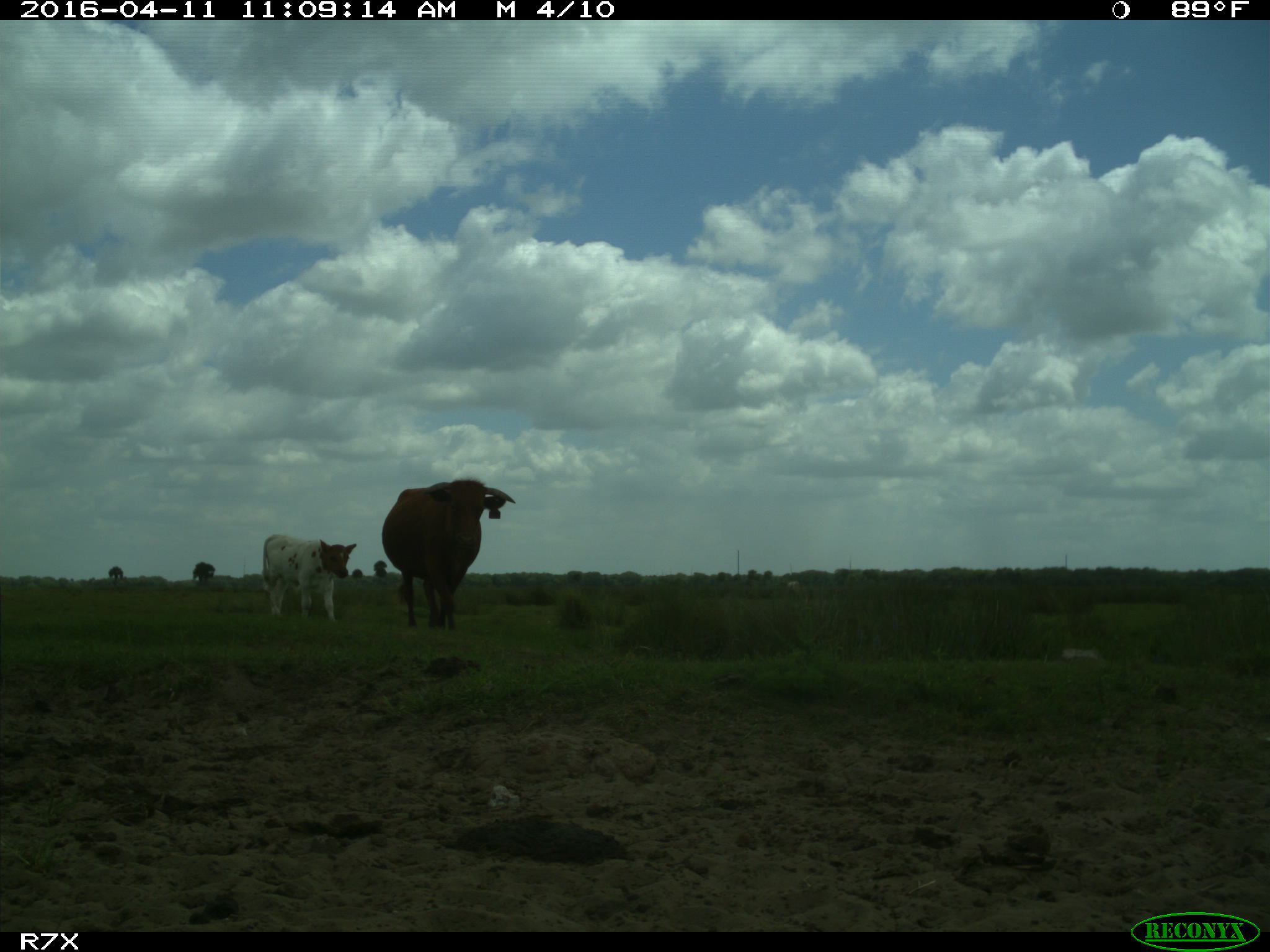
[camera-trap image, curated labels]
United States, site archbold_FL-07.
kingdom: Animalia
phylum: Chordata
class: Mammalia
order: Artiodactyla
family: Bovidae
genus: Bos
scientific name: Bos taurus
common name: domestic cow